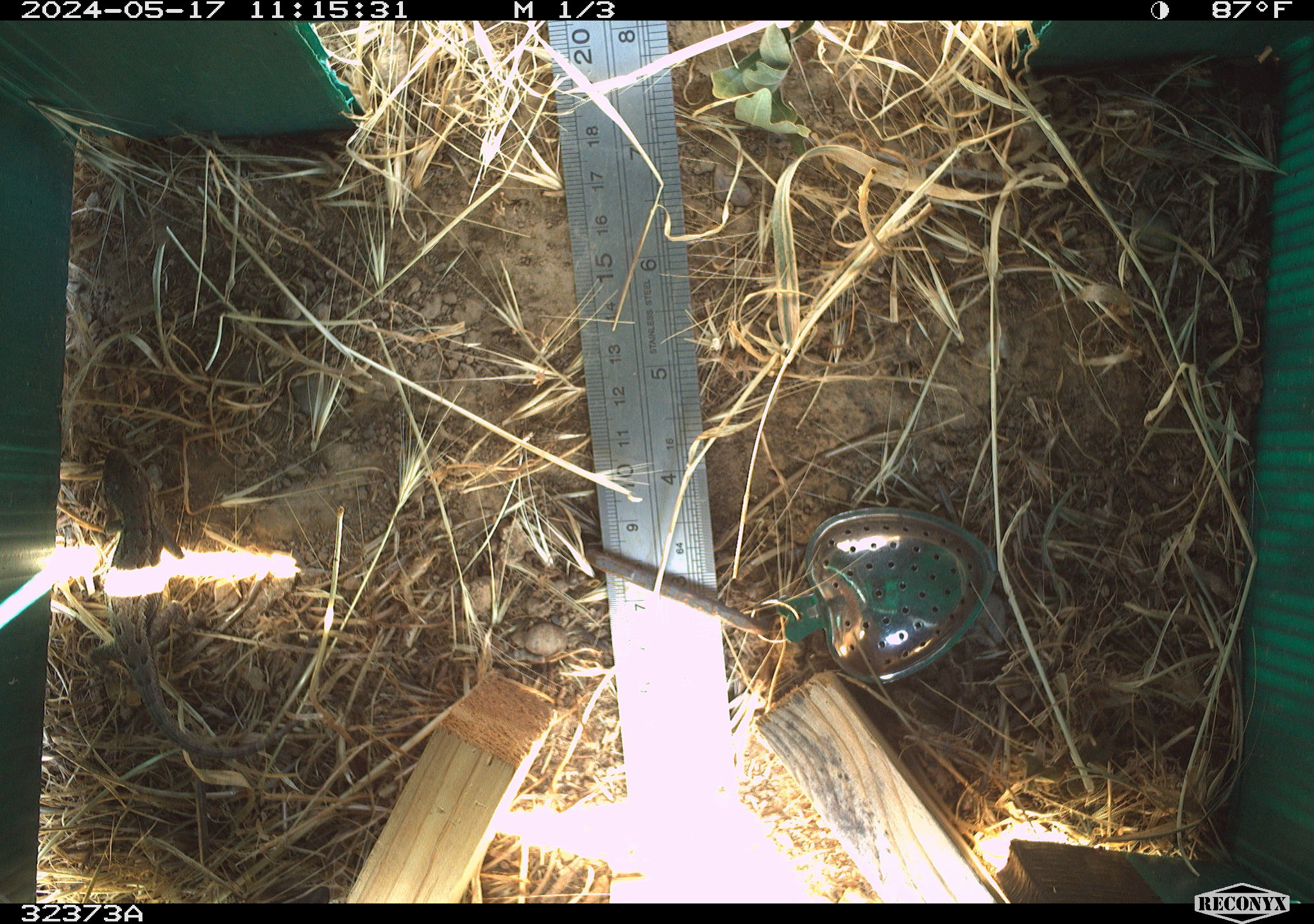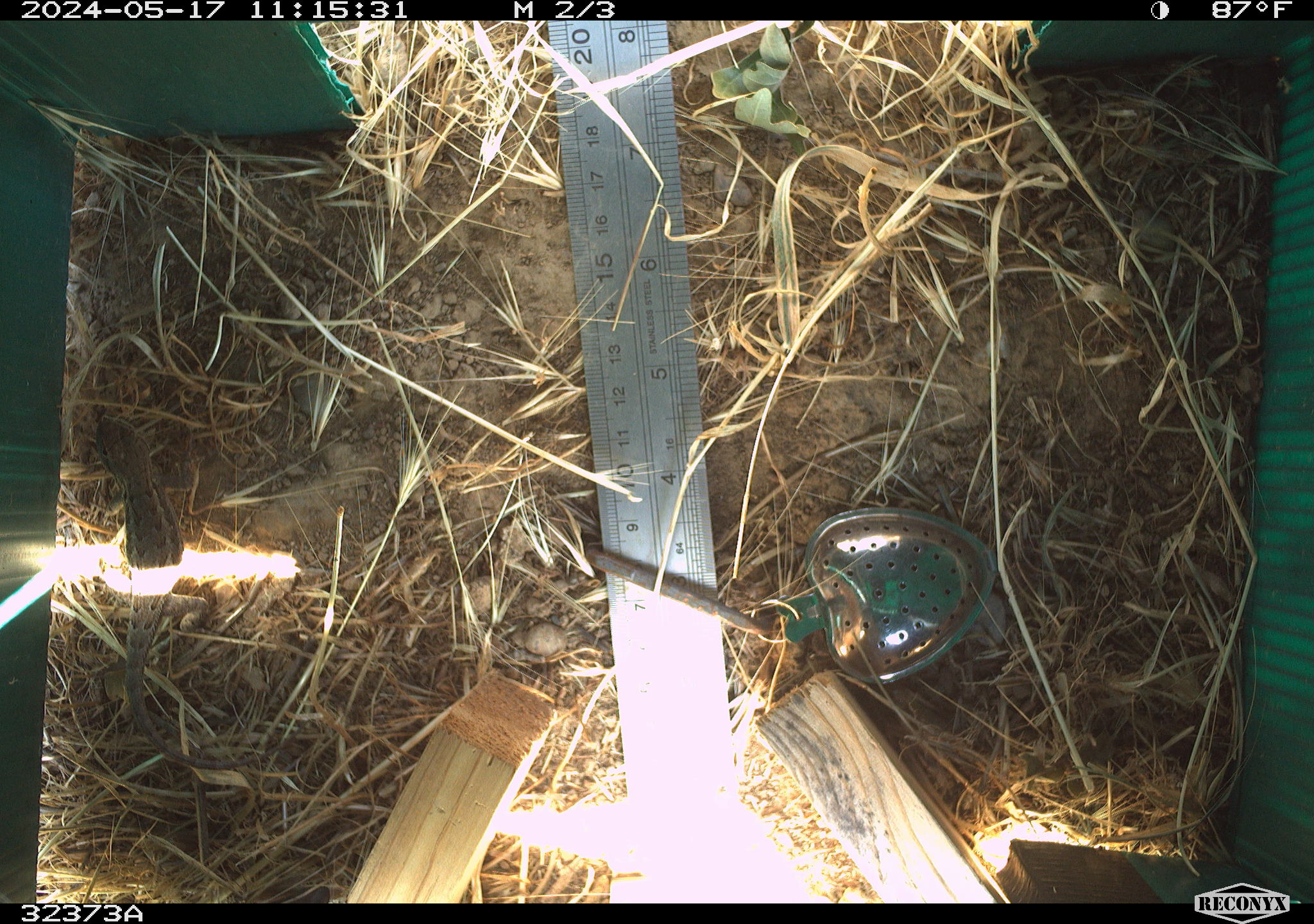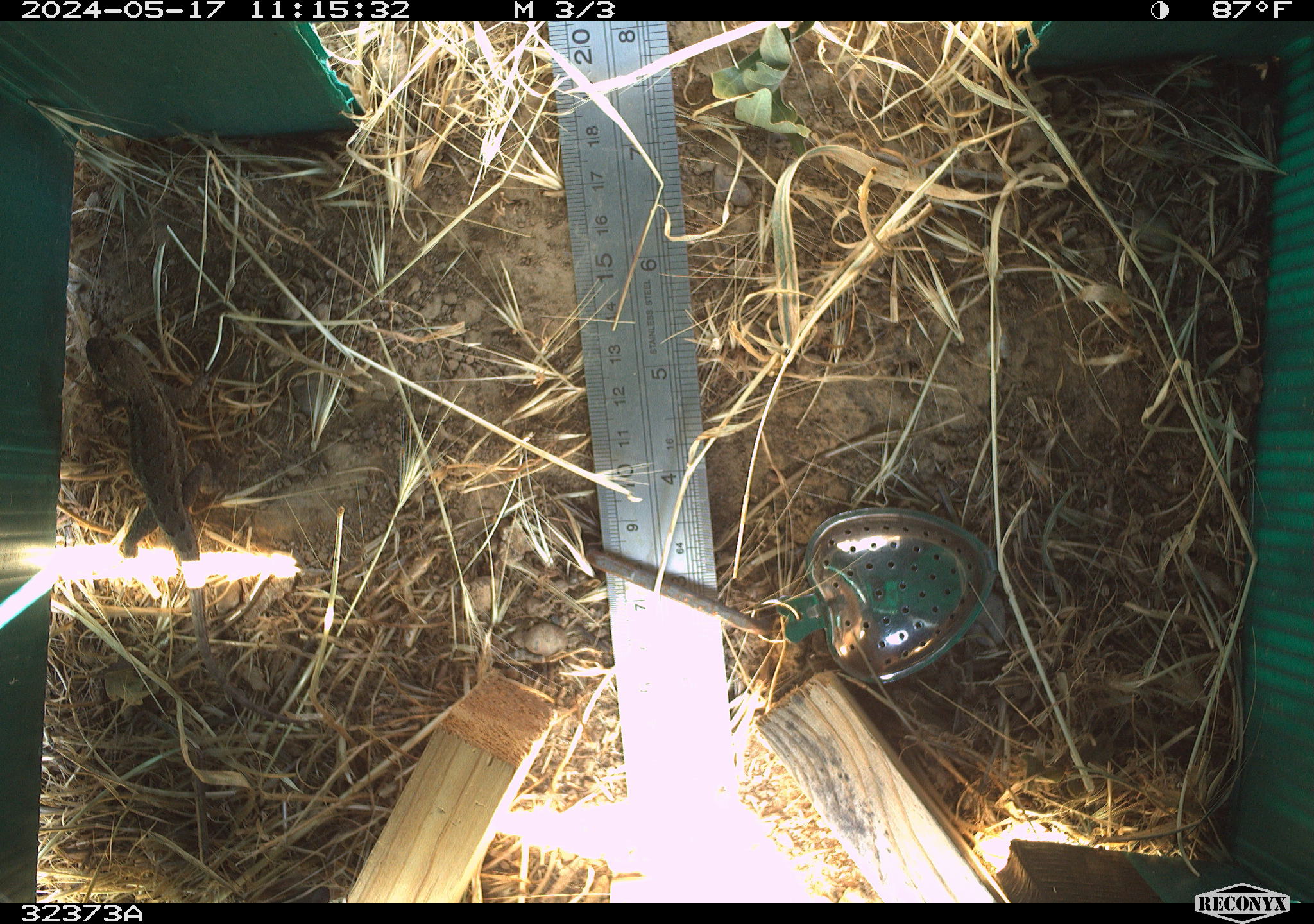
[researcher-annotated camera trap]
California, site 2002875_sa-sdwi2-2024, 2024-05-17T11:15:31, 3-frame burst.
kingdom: Animalia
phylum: Chordata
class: Reptilia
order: Squamata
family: Phrynosomatidae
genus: Sceloporus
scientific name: Sceloporus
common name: spiny lizards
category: sceloporus species